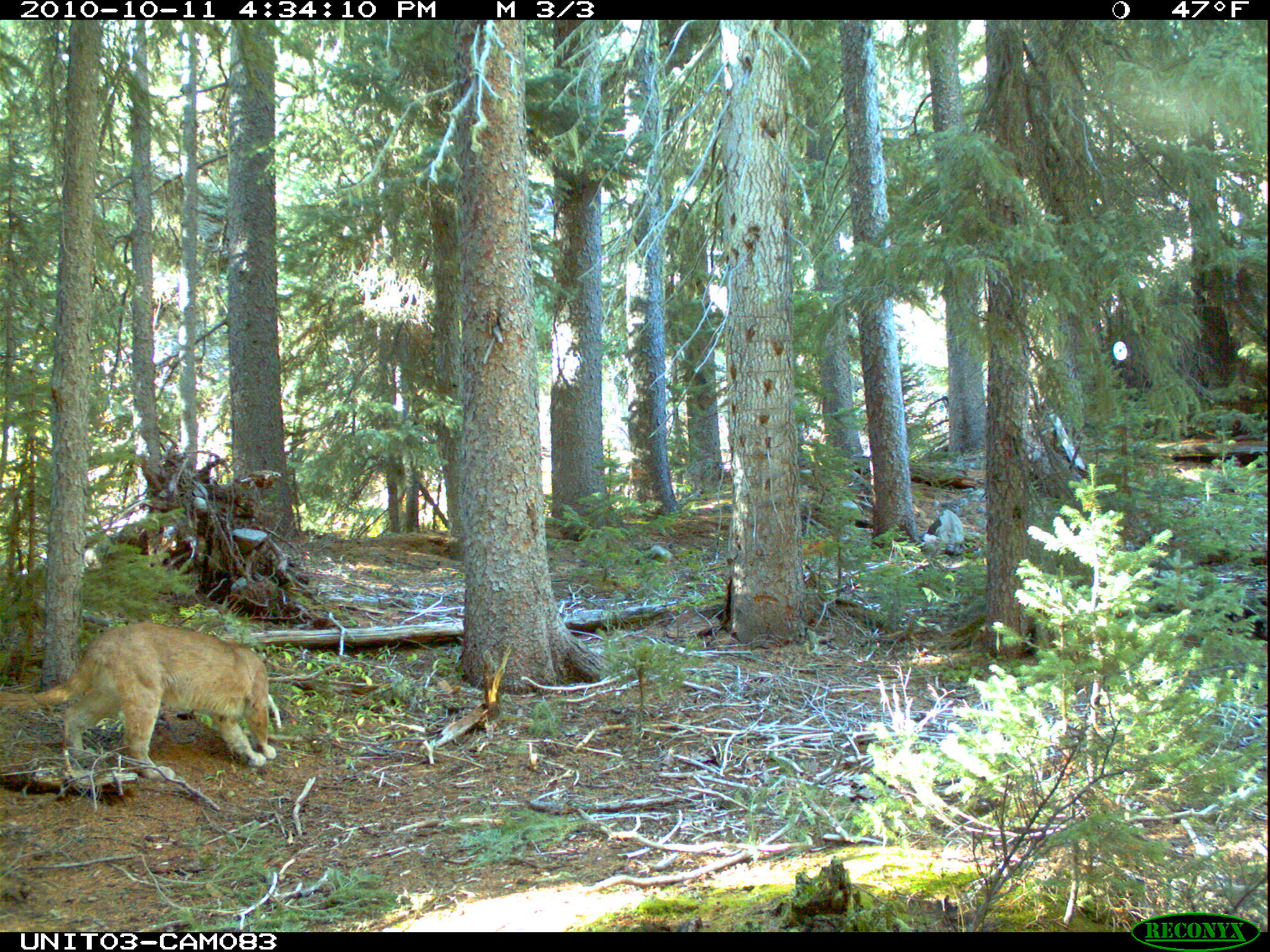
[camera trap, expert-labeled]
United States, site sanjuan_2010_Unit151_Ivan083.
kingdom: Animalia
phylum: Chordata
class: Mammalia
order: Carnivora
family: Felidae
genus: Puma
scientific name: Puma concolor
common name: mountain lion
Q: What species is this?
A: Puma concolor (mountain lion).